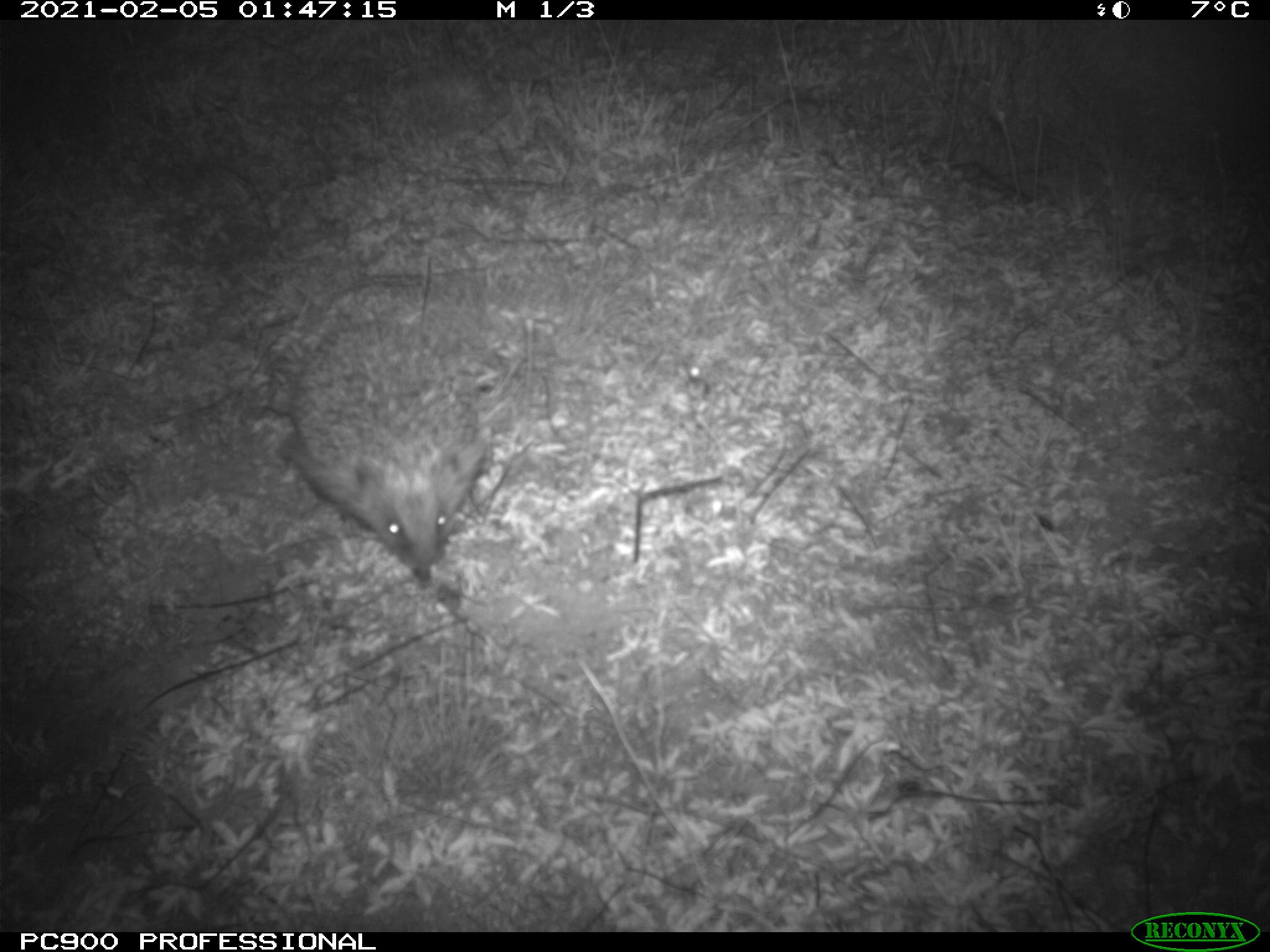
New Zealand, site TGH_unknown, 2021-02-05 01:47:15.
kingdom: Animalia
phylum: Chordata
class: Mammalia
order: Eulipotyphla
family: Erinaceidae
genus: Erinaceus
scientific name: Erinaceus europaeus europaeus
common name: european hedgehog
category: hedgehog